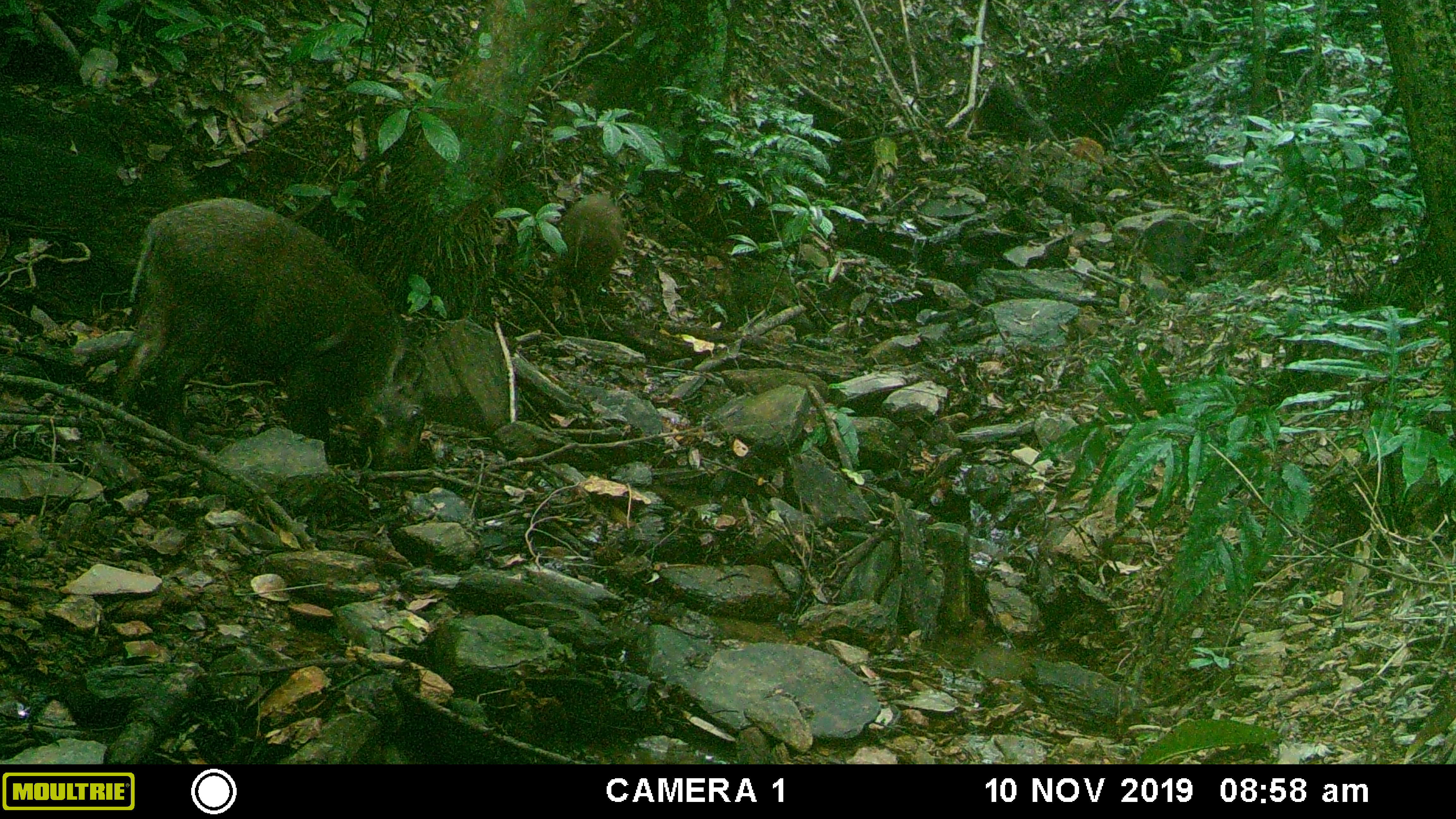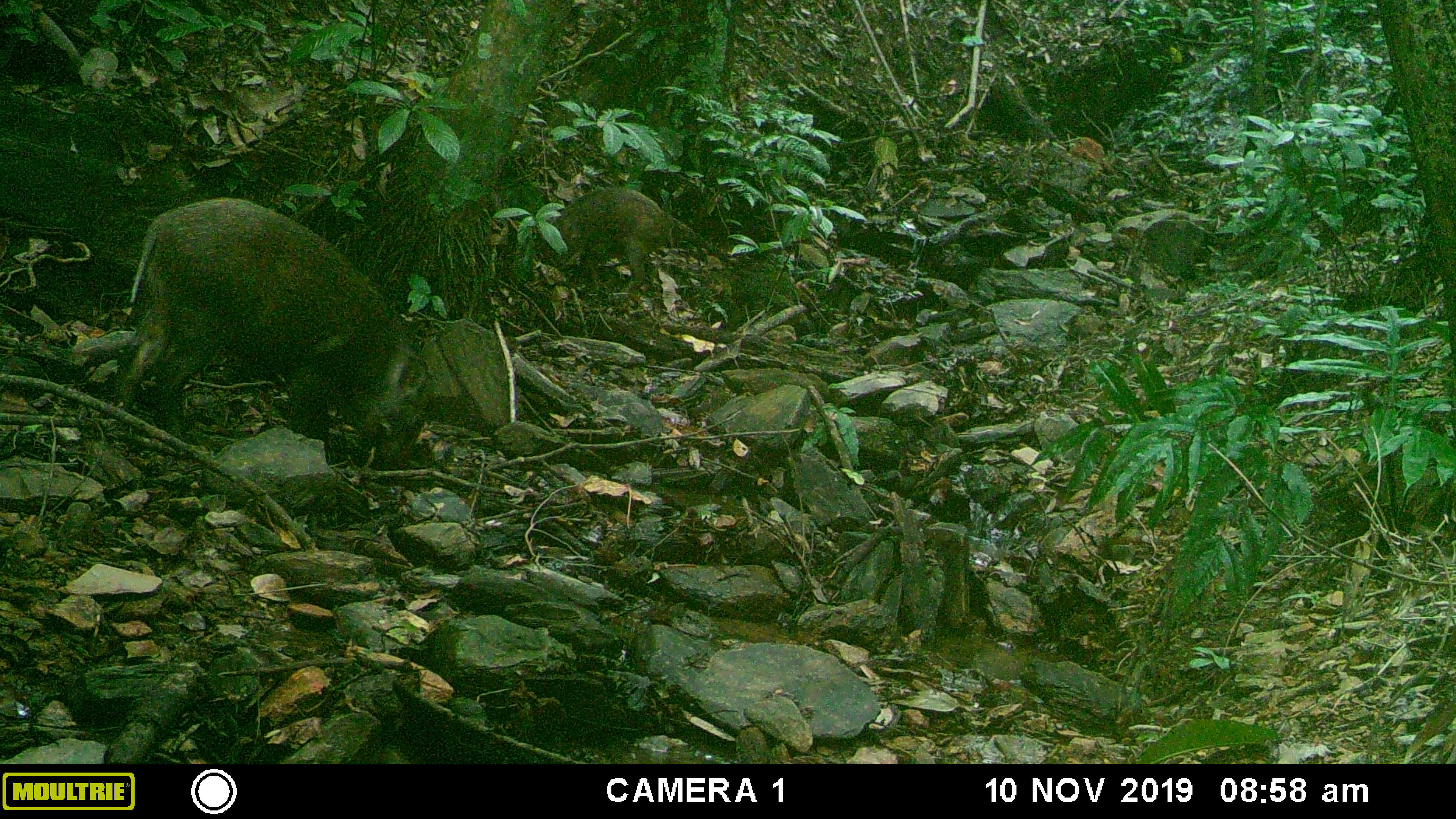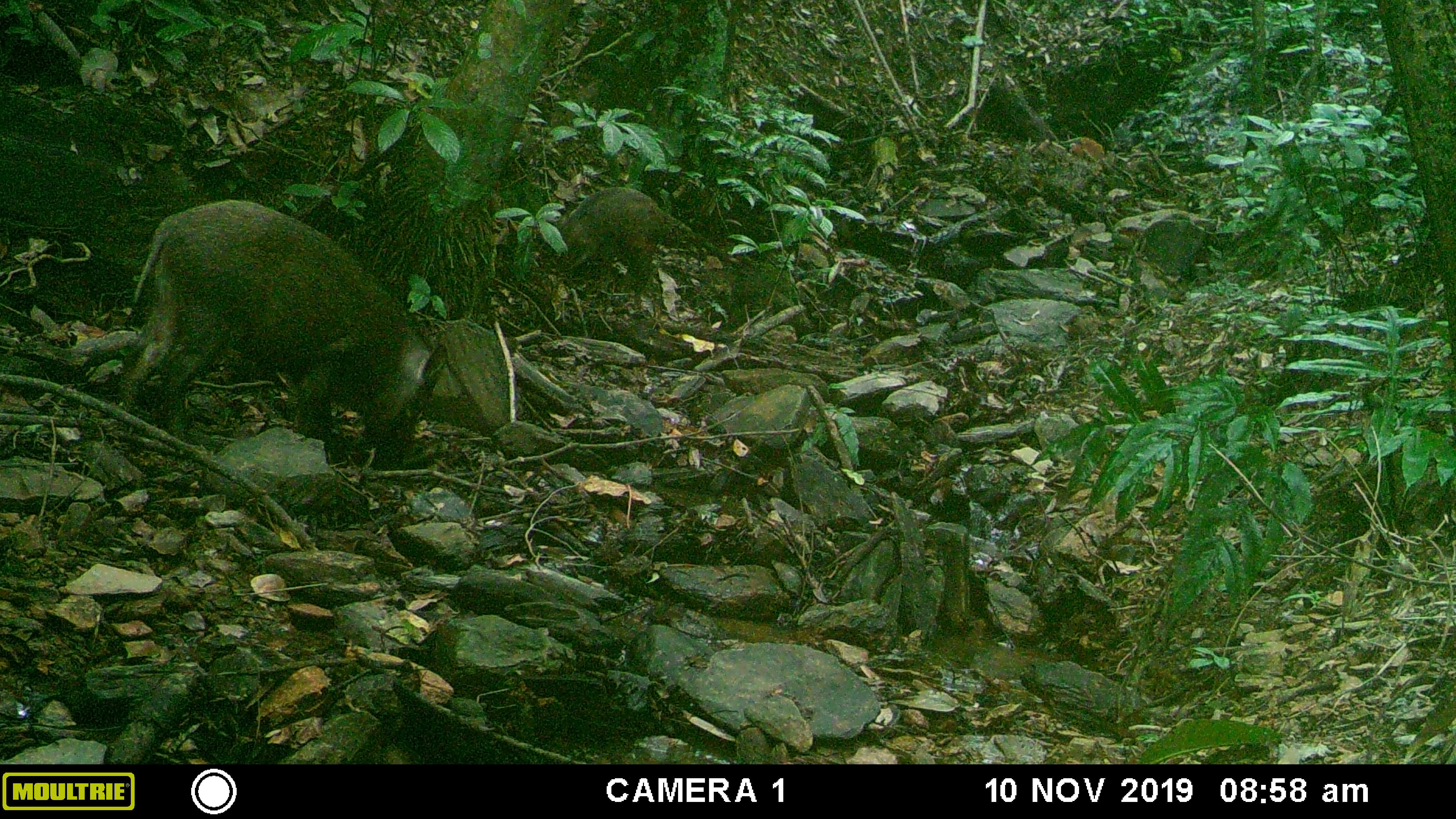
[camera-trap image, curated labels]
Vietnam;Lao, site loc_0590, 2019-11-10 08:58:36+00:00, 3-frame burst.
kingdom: Animalia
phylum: Chordata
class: Mammalia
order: Artiodactyla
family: Suidae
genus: Sus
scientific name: Sus scrofa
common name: eurasian wild pig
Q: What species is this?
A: Eurasian wild pig (Sus scrofa).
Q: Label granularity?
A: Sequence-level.